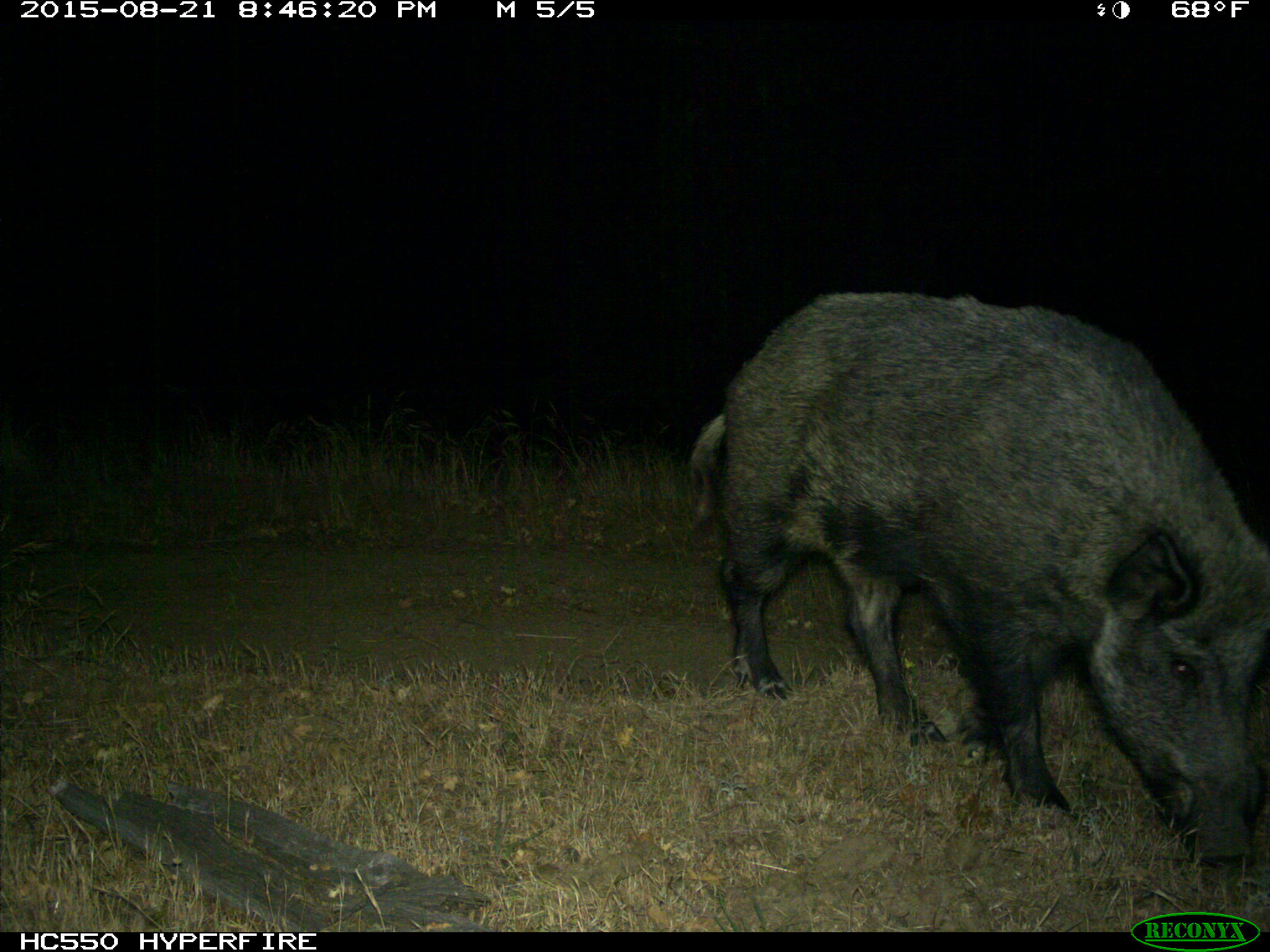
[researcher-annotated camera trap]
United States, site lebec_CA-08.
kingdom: Animalia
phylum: Chordata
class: Mammalia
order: Artiodactyla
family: Suidae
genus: Sus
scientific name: Sus scrofa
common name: wild boar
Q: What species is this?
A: Sus scrofa (wild boar).